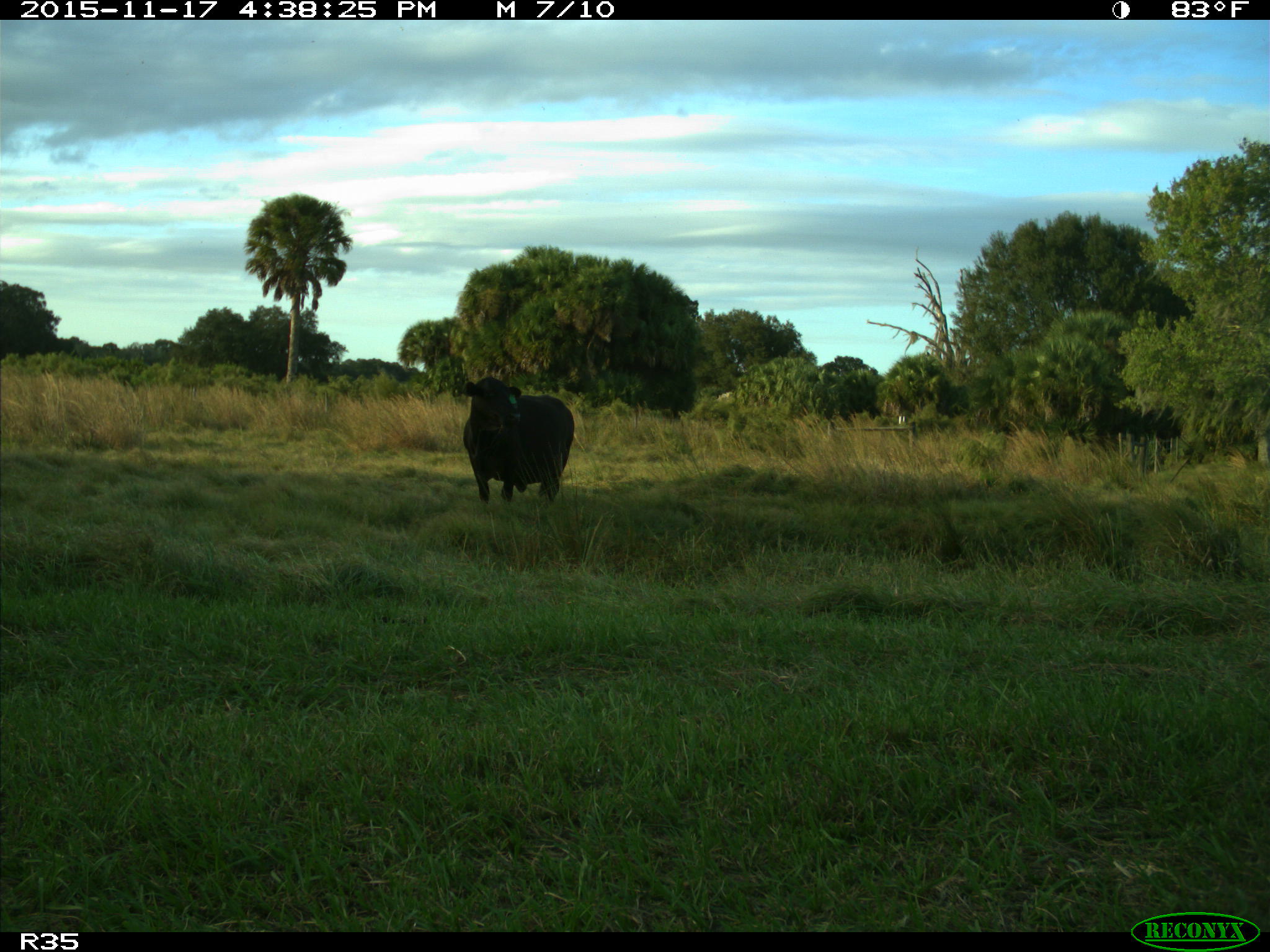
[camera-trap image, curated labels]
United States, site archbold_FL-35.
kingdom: Animalia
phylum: Chordata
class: Mammalia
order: Artiodactyla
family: Bovidae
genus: Bos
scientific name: Bos taurus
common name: domestic cow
Bos taurus (domestic cow).